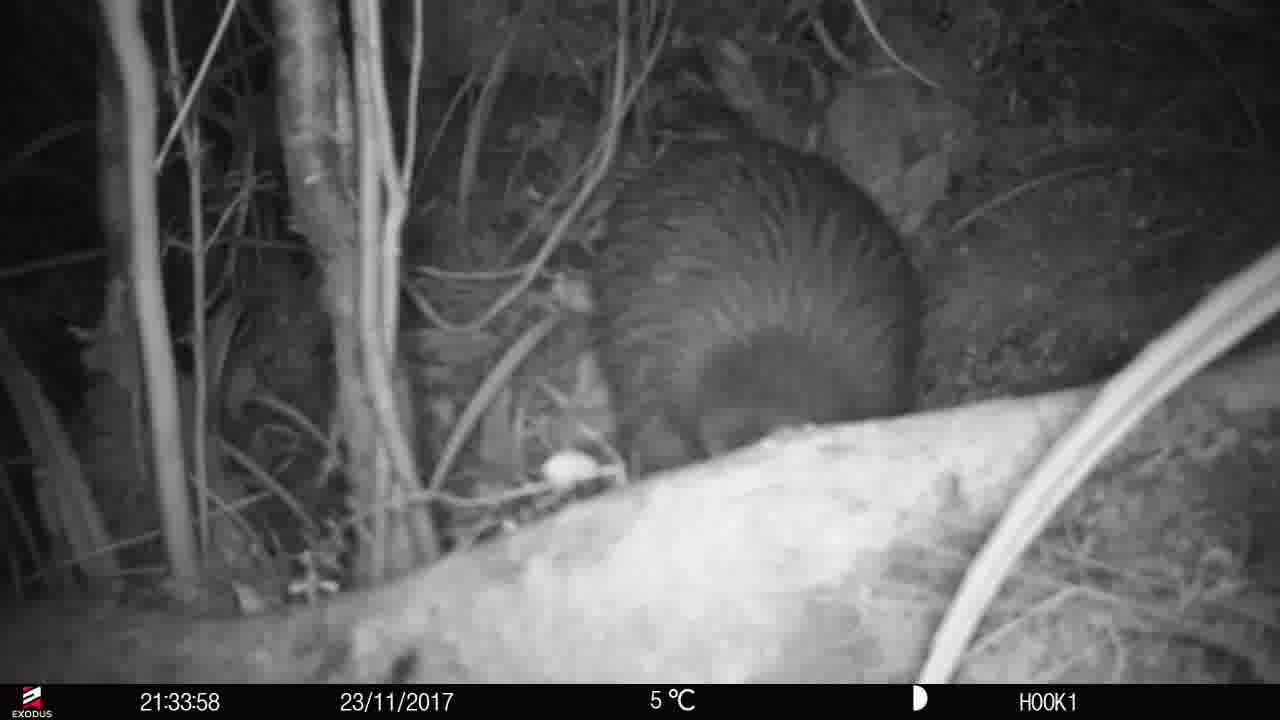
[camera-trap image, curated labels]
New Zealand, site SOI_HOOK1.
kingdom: Animalia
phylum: Chordata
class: Aves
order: Apterygiformes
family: Apterygidae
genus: Apteryx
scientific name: Apteryx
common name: kiwi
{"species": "kiwi (Apteryx)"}